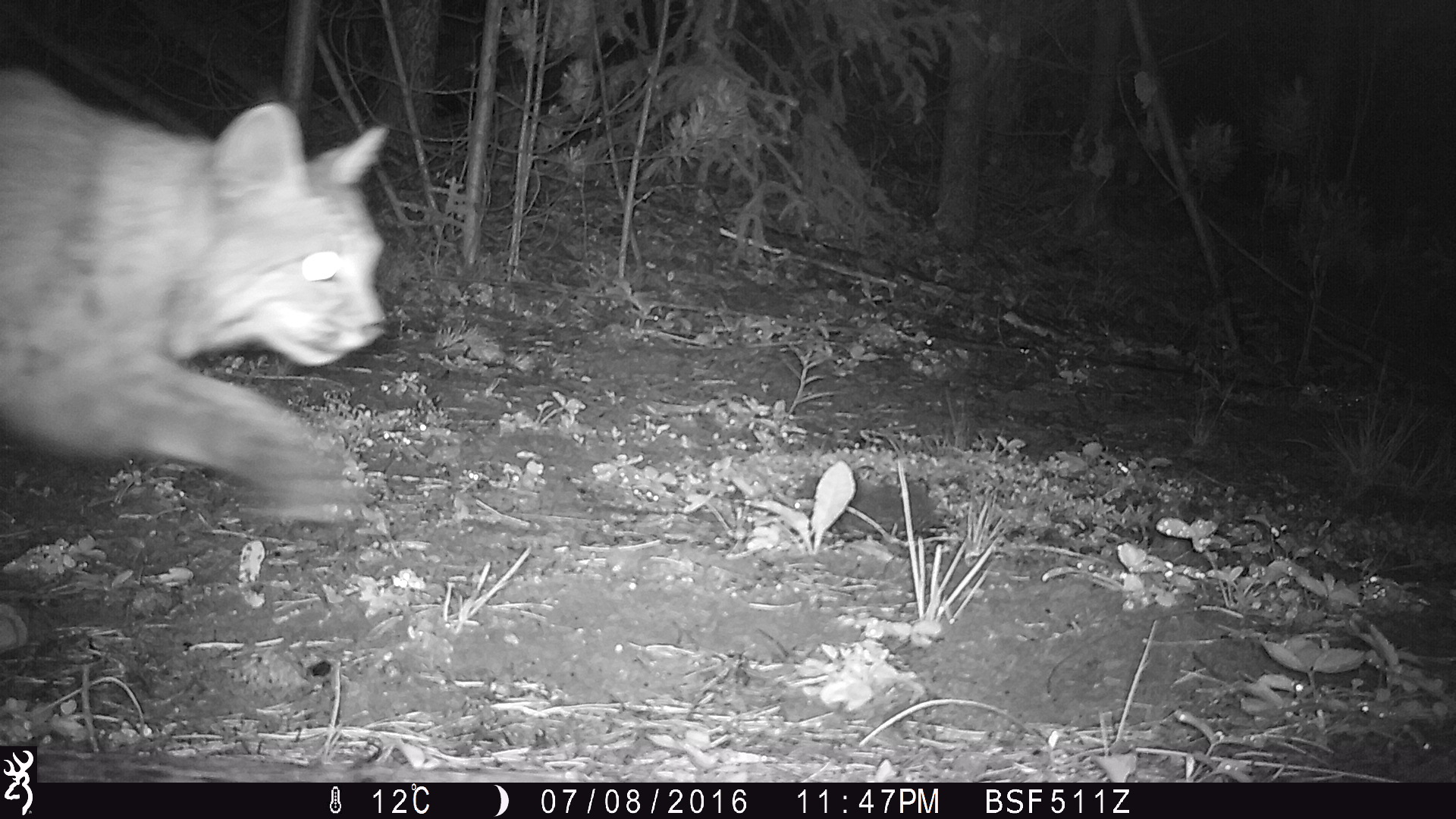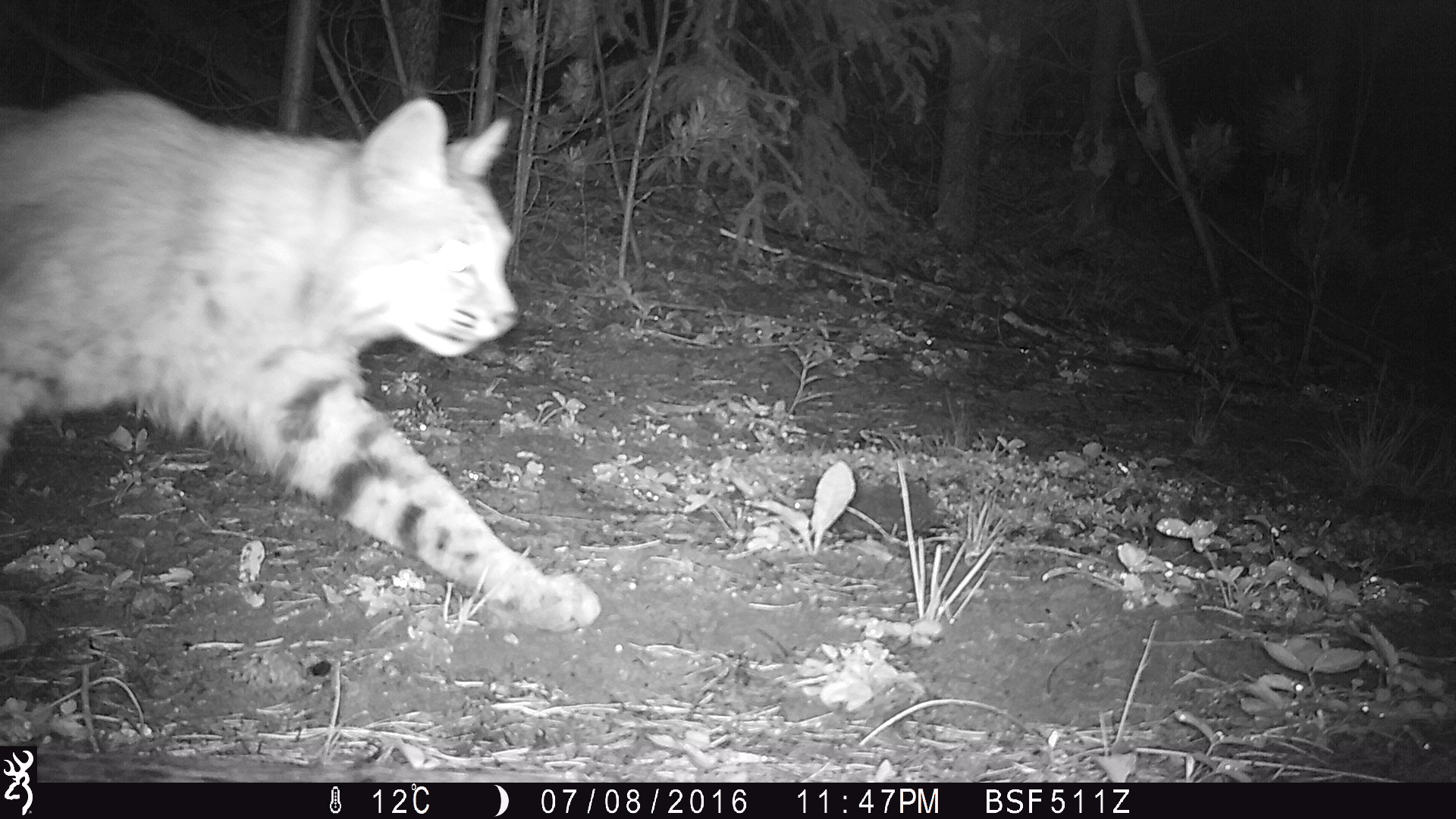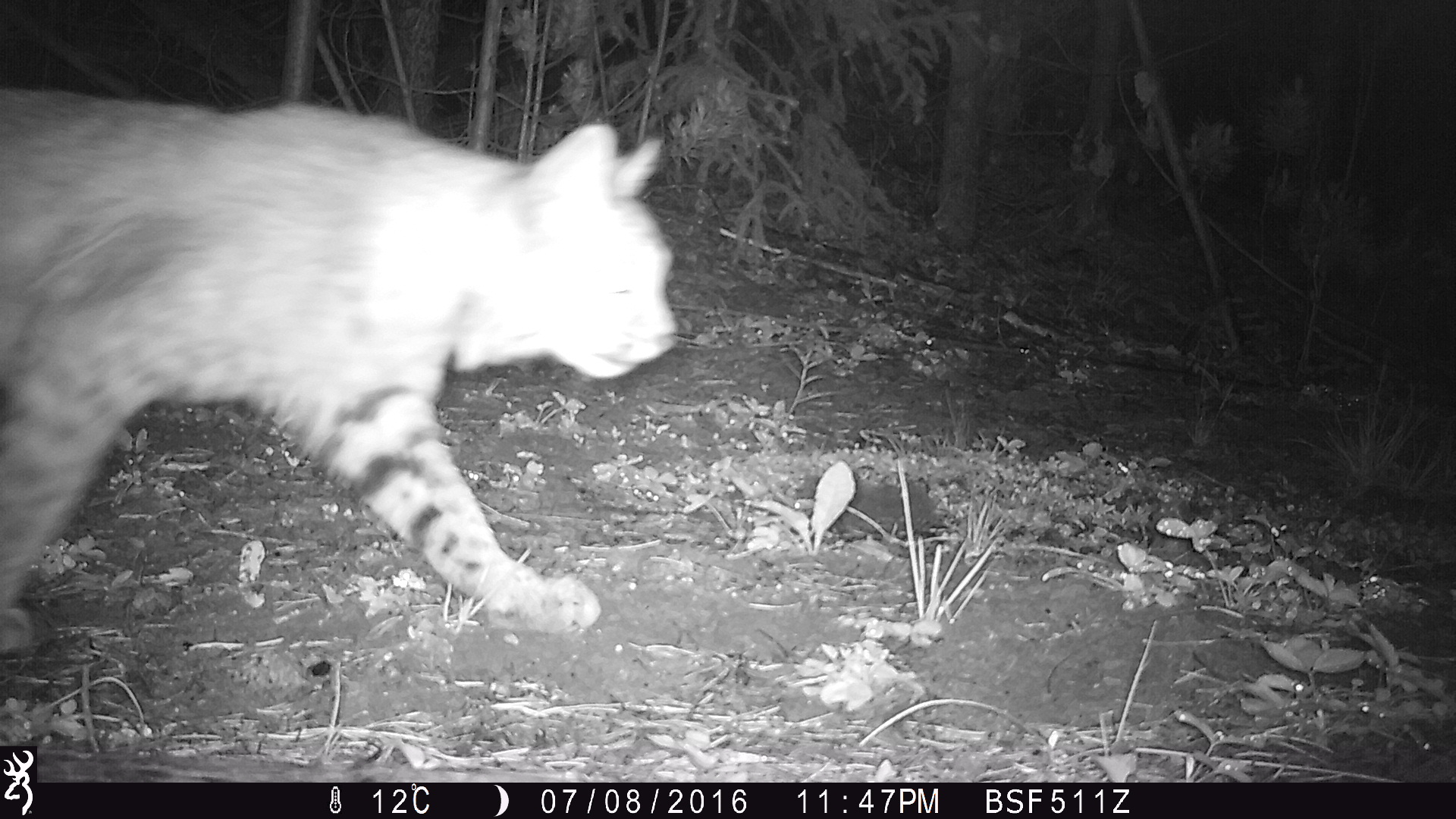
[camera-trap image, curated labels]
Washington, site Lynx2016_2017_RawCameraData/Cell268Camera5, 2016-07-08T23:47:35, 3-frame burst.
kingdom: Animalia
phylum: Chordata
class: Mammalia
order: Carnivora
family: Felidae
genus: Lynx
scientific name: Lynx rufus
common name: bobcat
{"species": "Lynx rufus (bobcat)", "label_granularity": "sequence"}